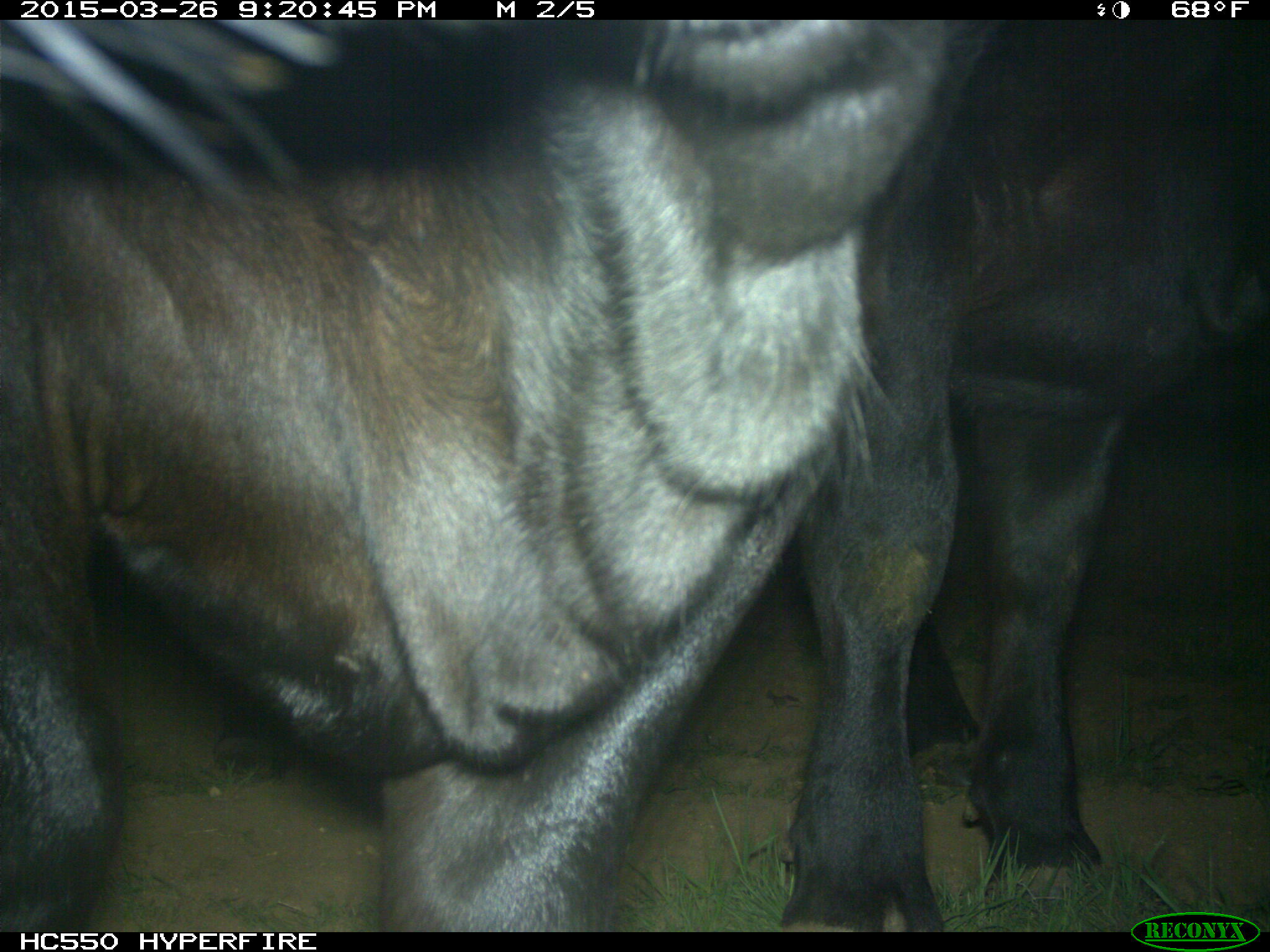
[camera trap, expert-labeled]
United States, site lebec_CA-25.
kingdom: Animalia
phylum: Chordata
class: Mammalia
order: Artiodactyla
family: Bovidae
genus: Bos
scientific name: Bos taurus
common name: domestic cow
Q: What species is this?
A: Bos taurus (domestic cow).